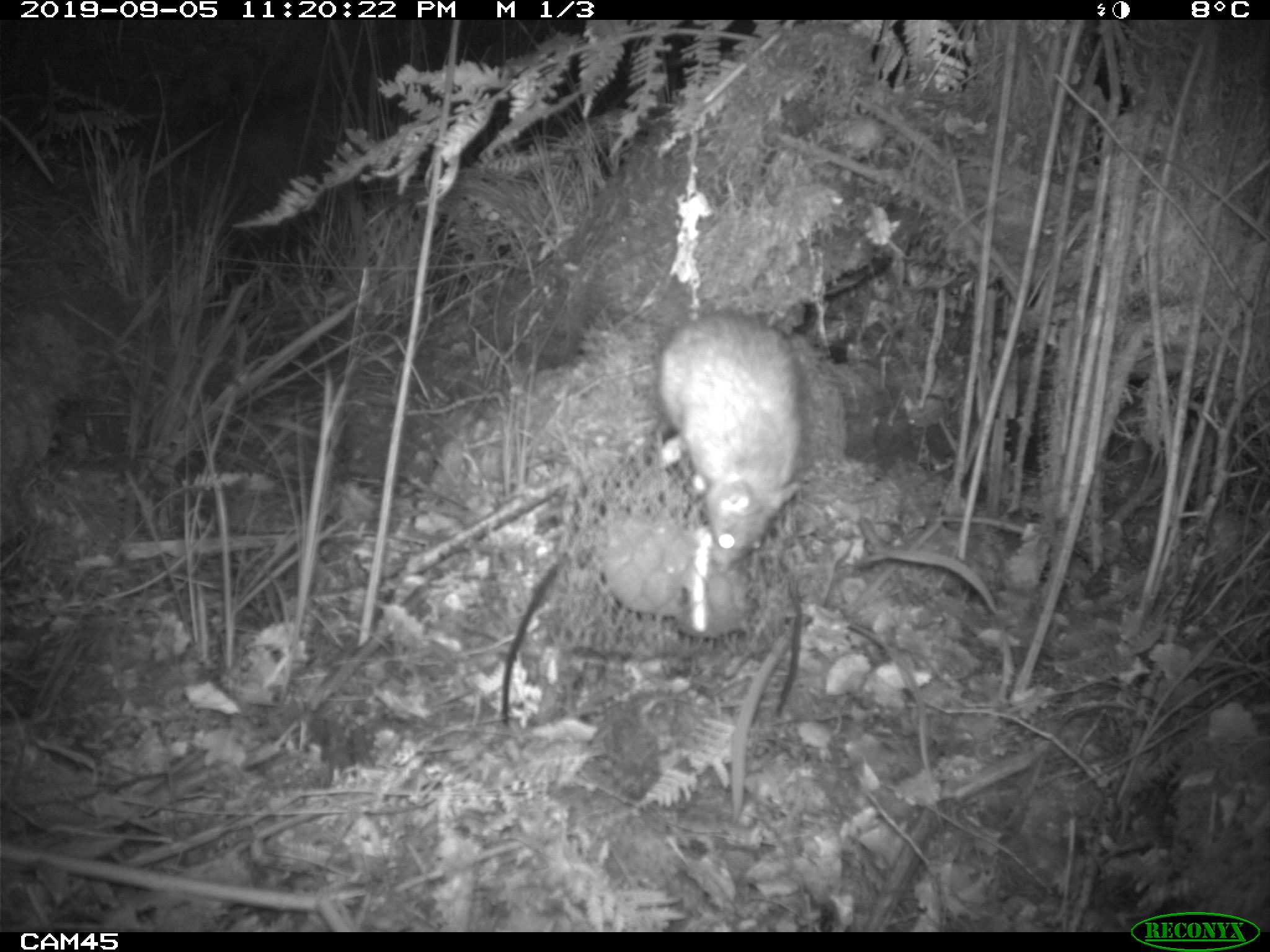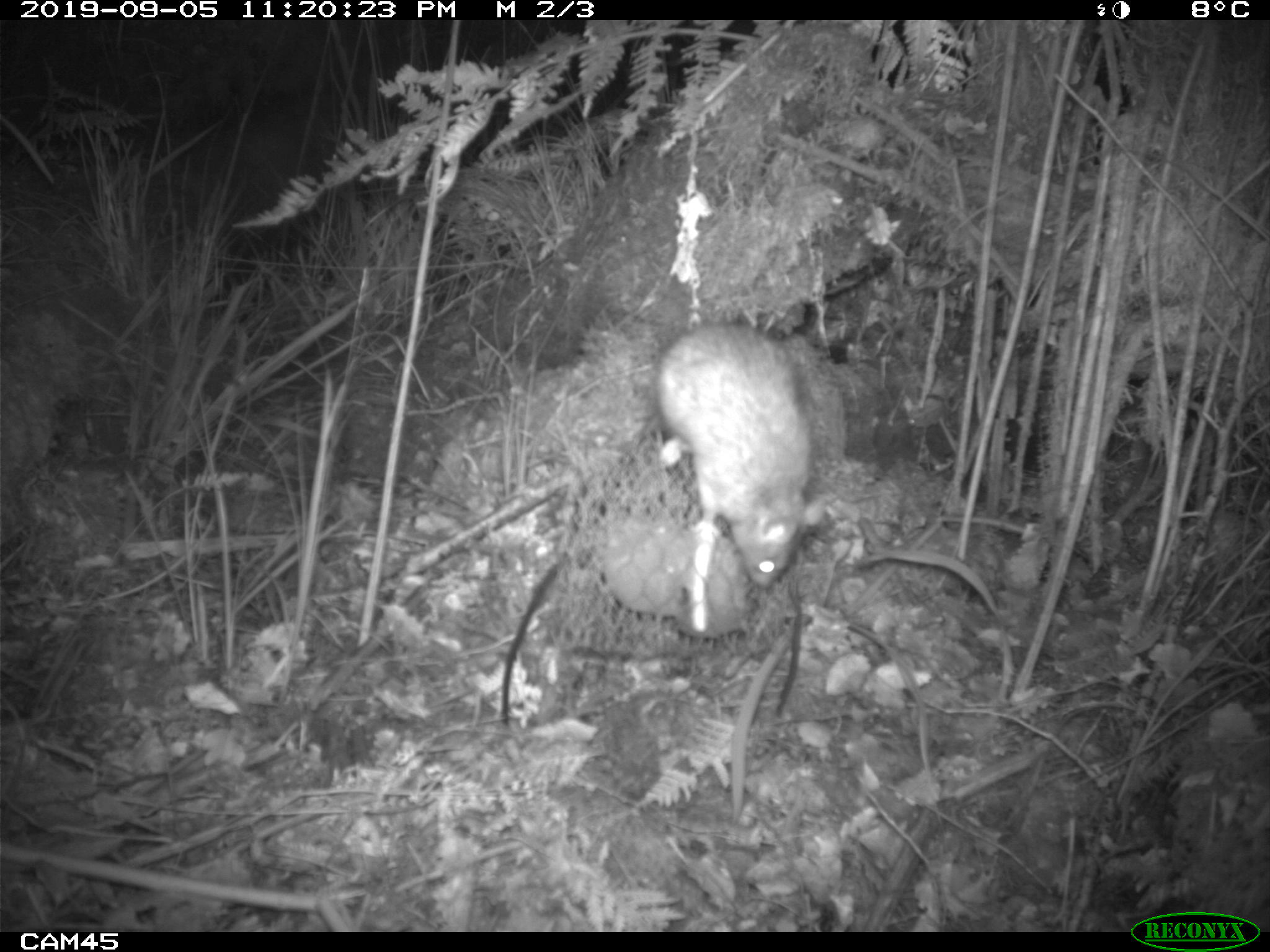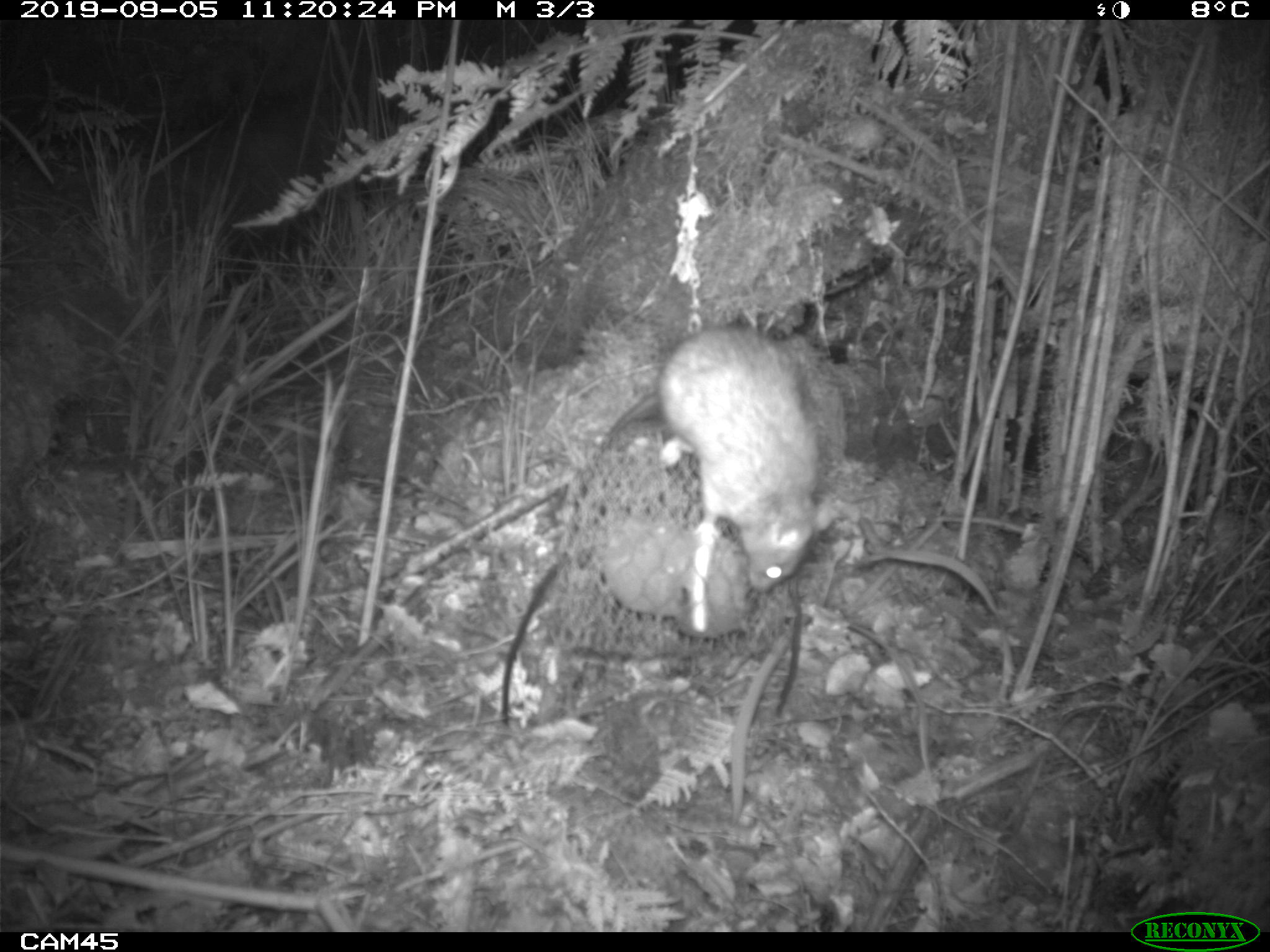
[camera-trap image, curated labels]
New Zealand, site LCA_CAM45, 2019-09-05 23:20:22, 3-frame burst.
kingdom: Animalia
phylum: Chordata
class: Mammalia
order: Rodentia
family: Muridae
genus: Rattus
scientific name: Rattus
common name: rat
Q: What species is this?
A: Rat (Rattus).